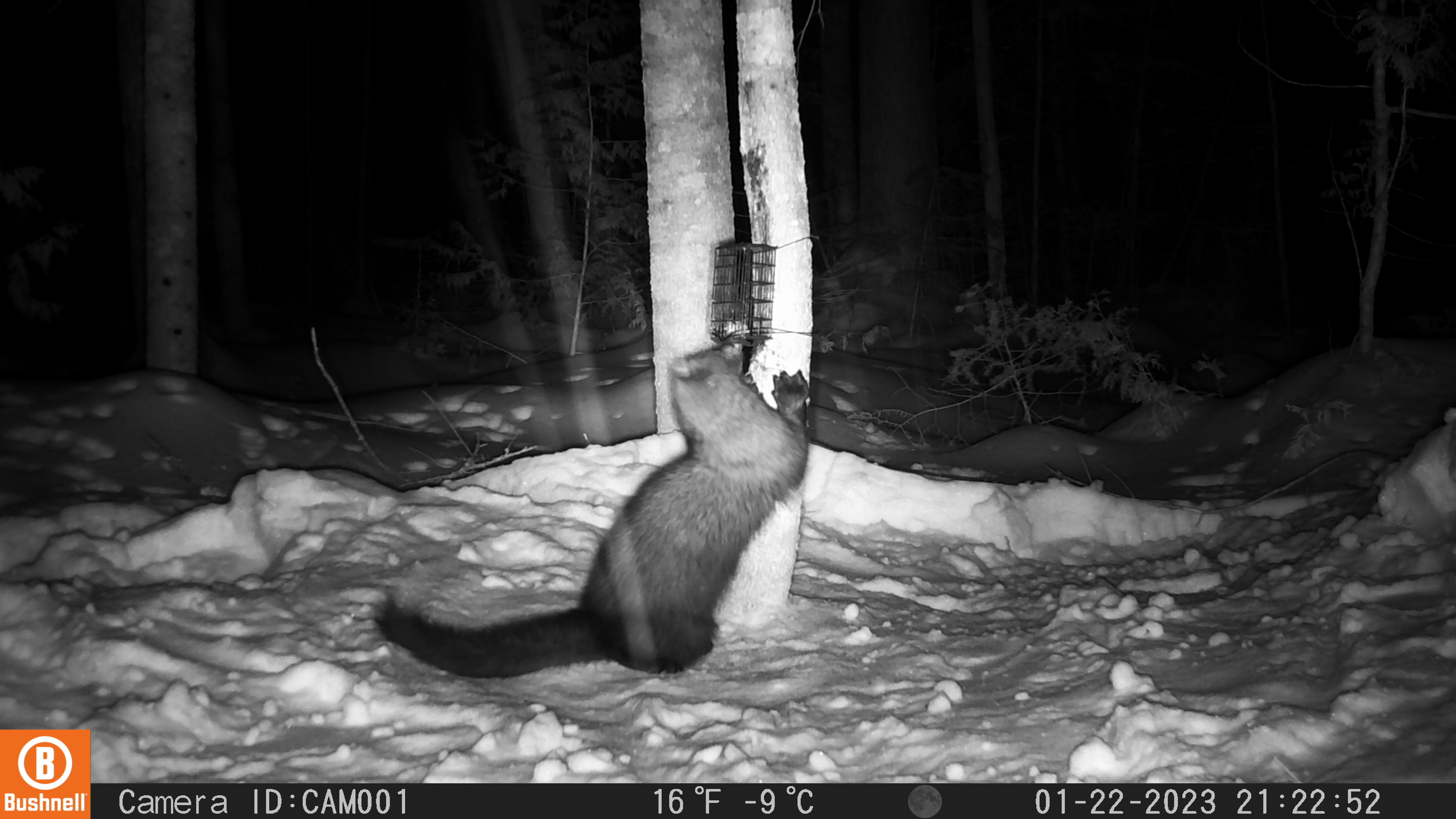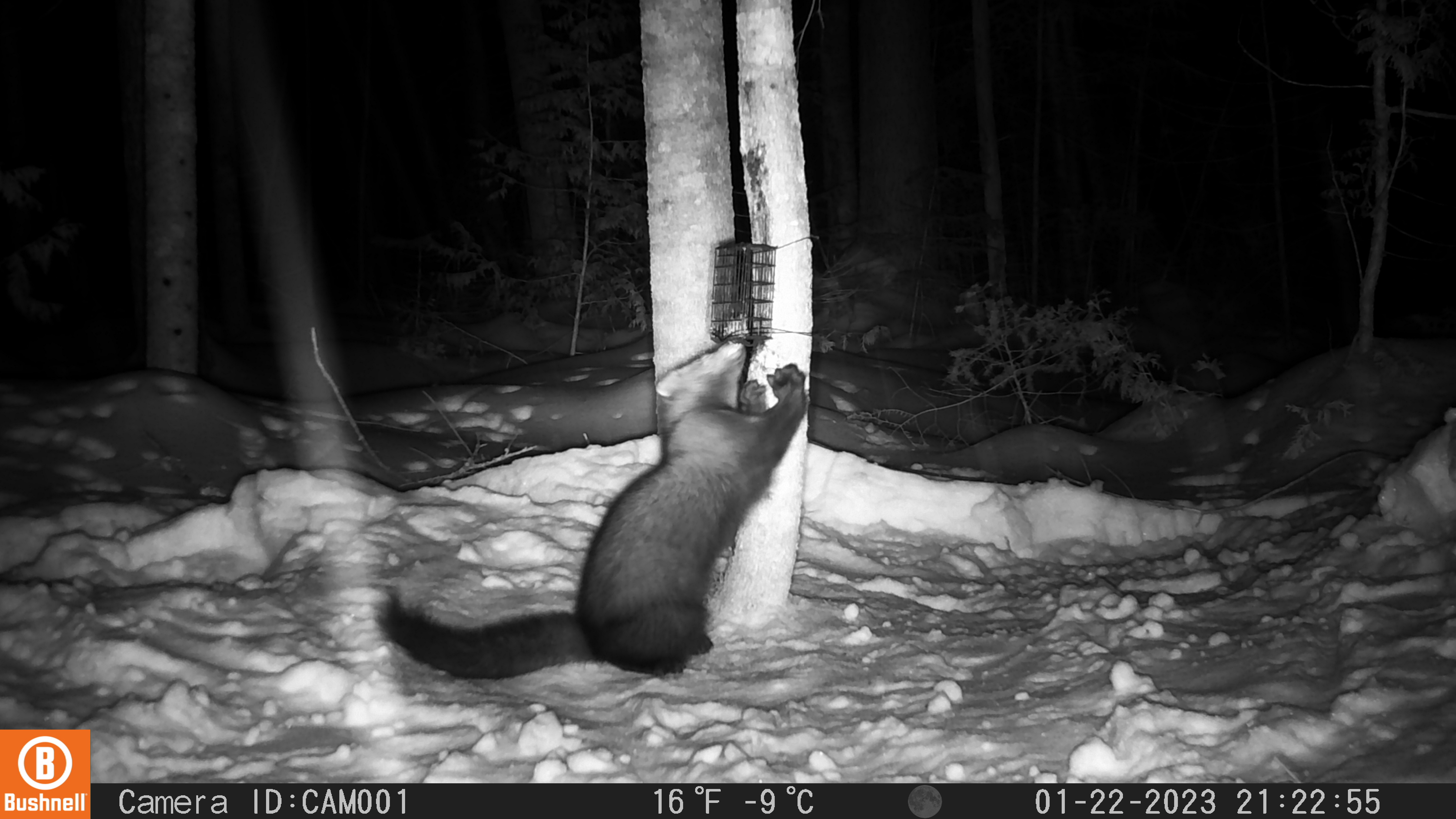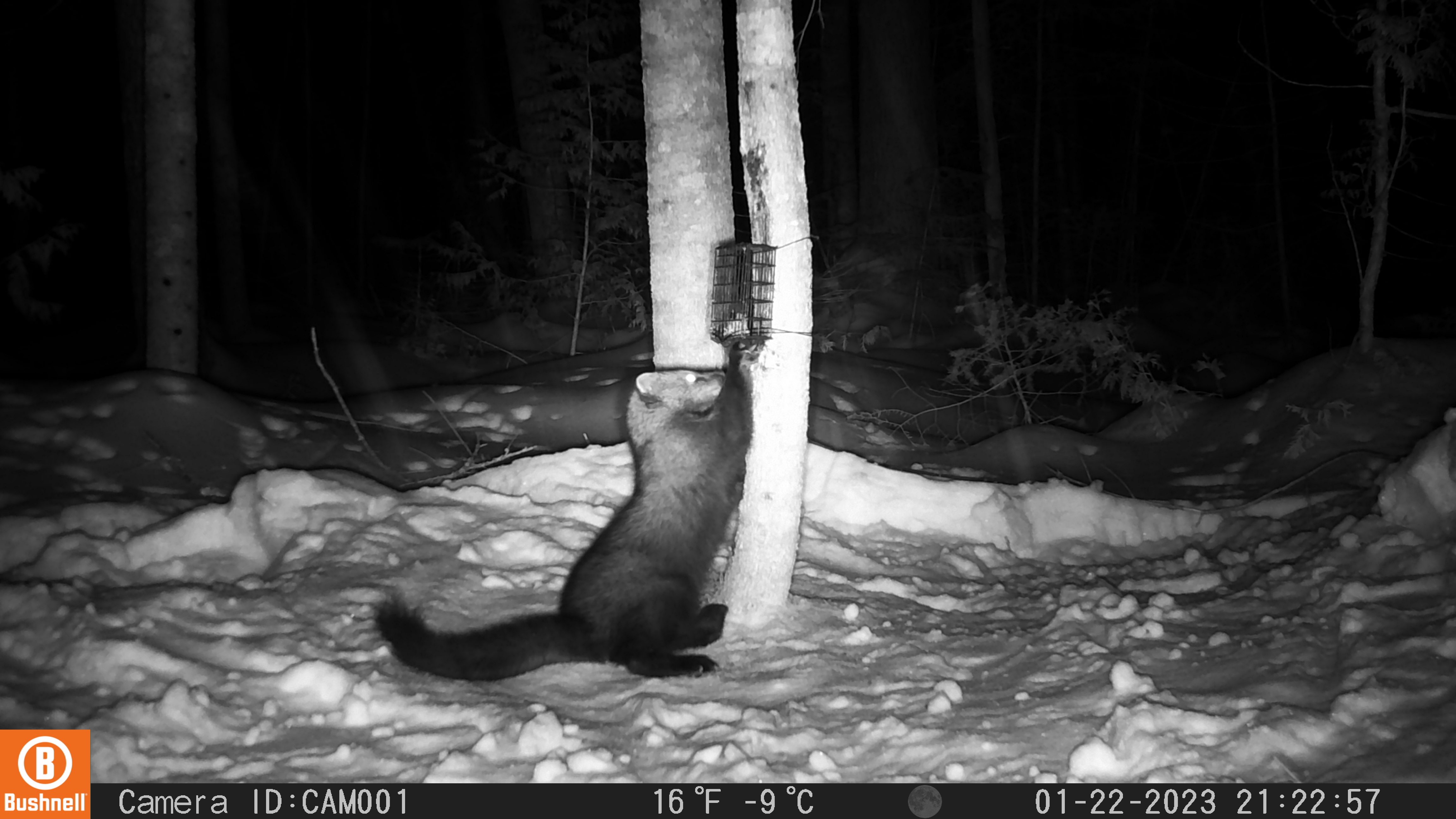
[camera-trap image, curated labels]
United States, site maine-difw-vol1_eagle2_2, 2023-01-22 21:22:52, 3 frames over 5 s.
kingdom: Animalia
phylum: Chordata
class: Mammalia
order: Carnivora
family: Mustelidae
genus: Pekania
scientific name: Pekania pennanti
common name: fisher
Fisher (Pekania pennanti).